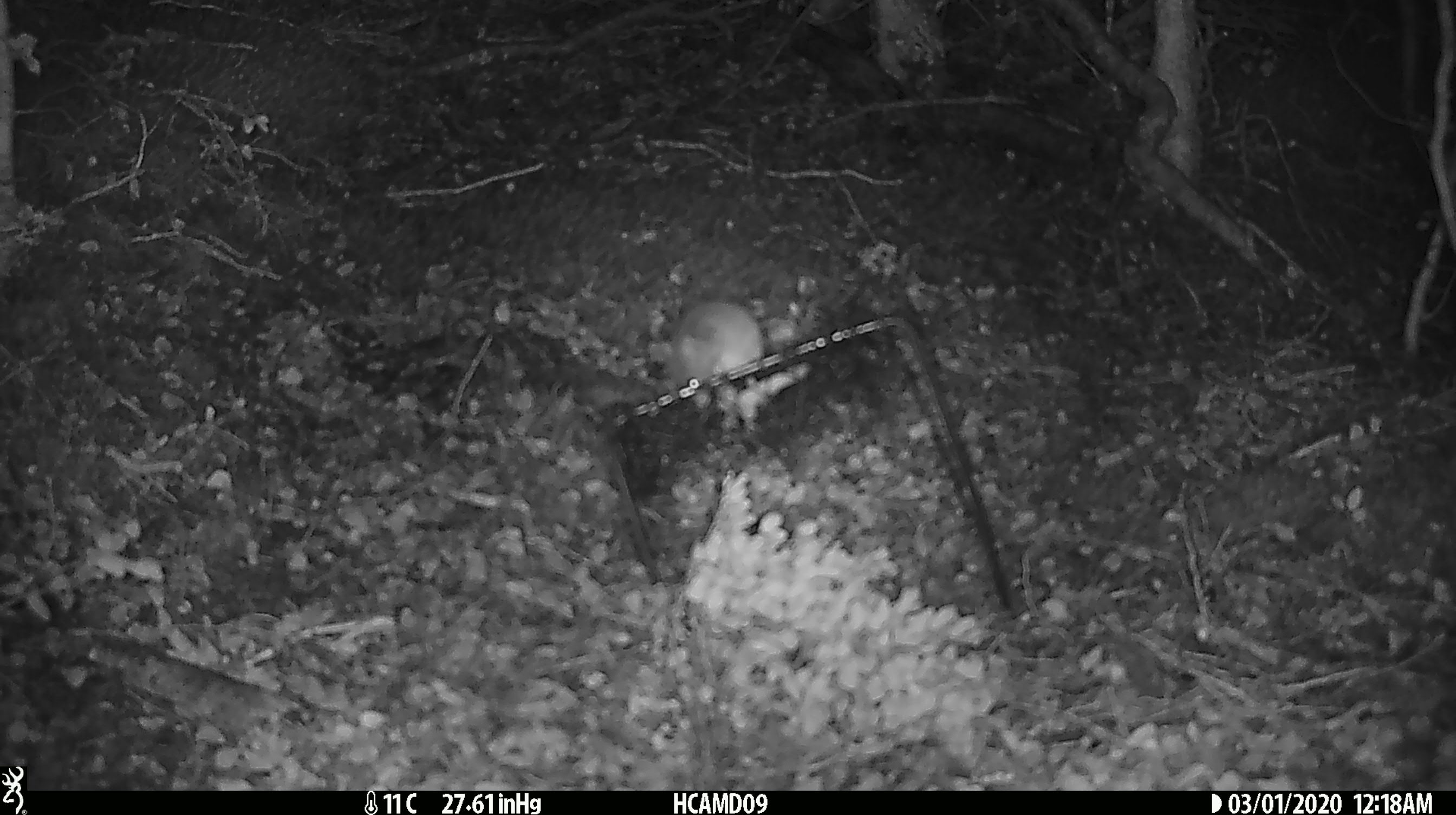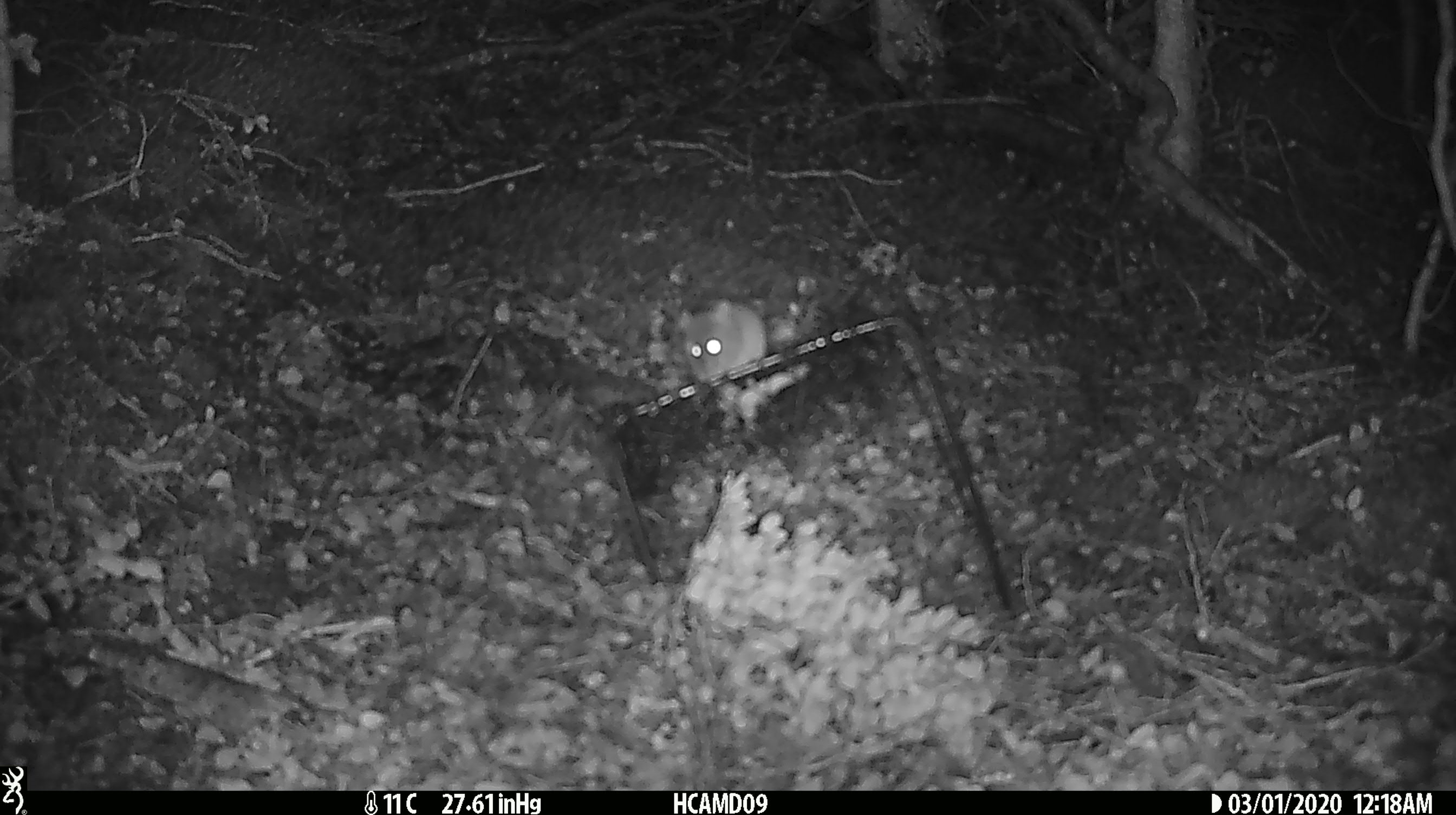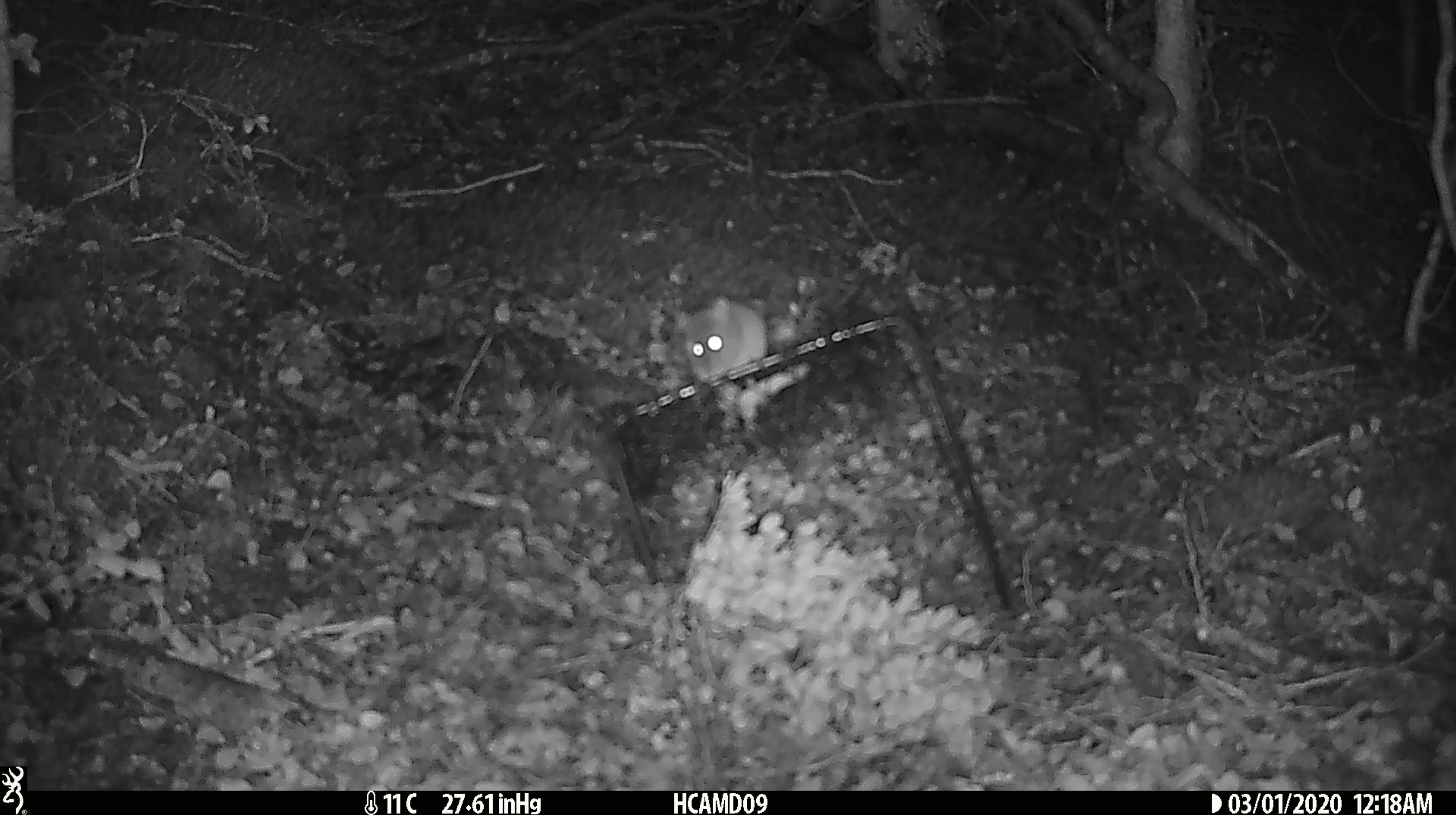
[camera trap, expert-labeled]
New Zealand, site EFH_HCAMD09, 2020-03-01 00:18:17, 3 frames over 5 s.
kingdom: Animalia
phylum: Chordata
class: Mammalia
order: Rodentia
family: Muridae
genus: Mus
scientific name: Mus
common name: mouse